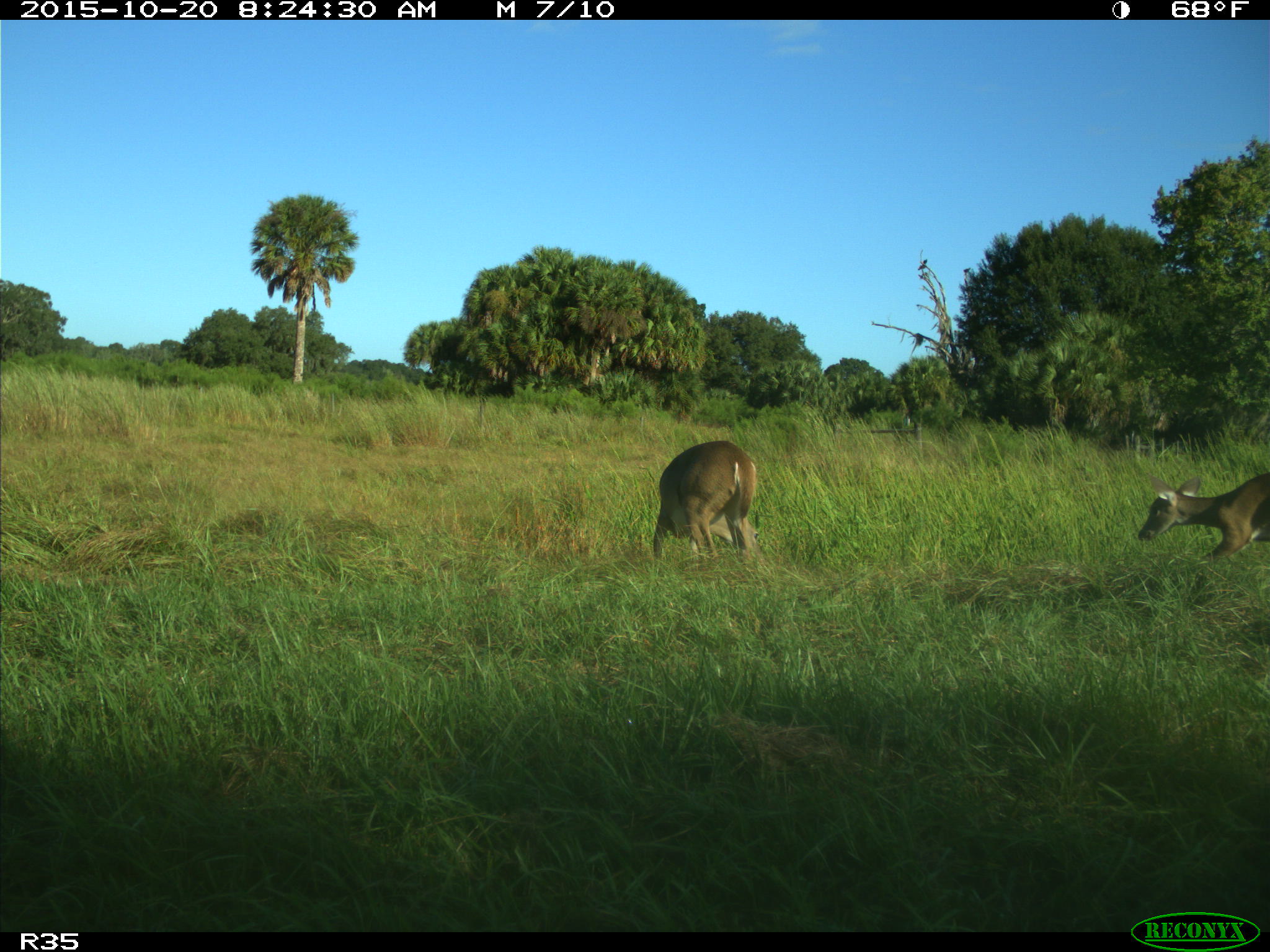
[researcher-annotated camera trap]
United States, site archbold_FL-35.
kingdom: Animalia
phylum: Chordata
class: Mammalia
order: Artiodactyla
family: Cervidae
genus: Odocoileus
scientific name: Odocoileus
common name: deer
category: unidentified deer